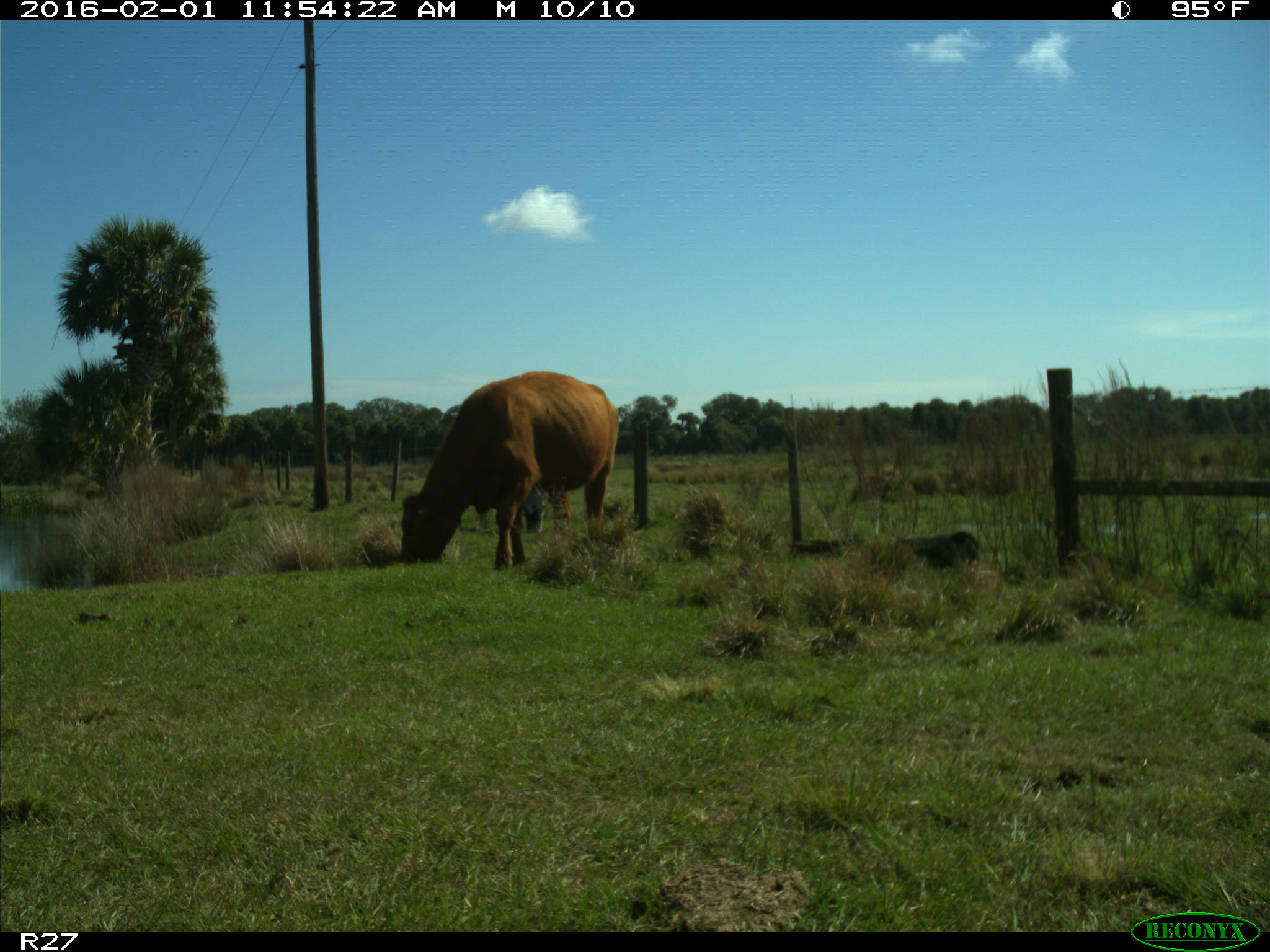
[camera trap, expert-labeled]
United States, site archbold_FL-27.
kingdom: Animalia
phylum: Chordata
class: Mammalia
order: Artiodactyla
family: Bovidae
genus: Bos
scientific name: Bos taurus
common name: domestic cow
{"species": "Bos taurus (domestic cow)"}